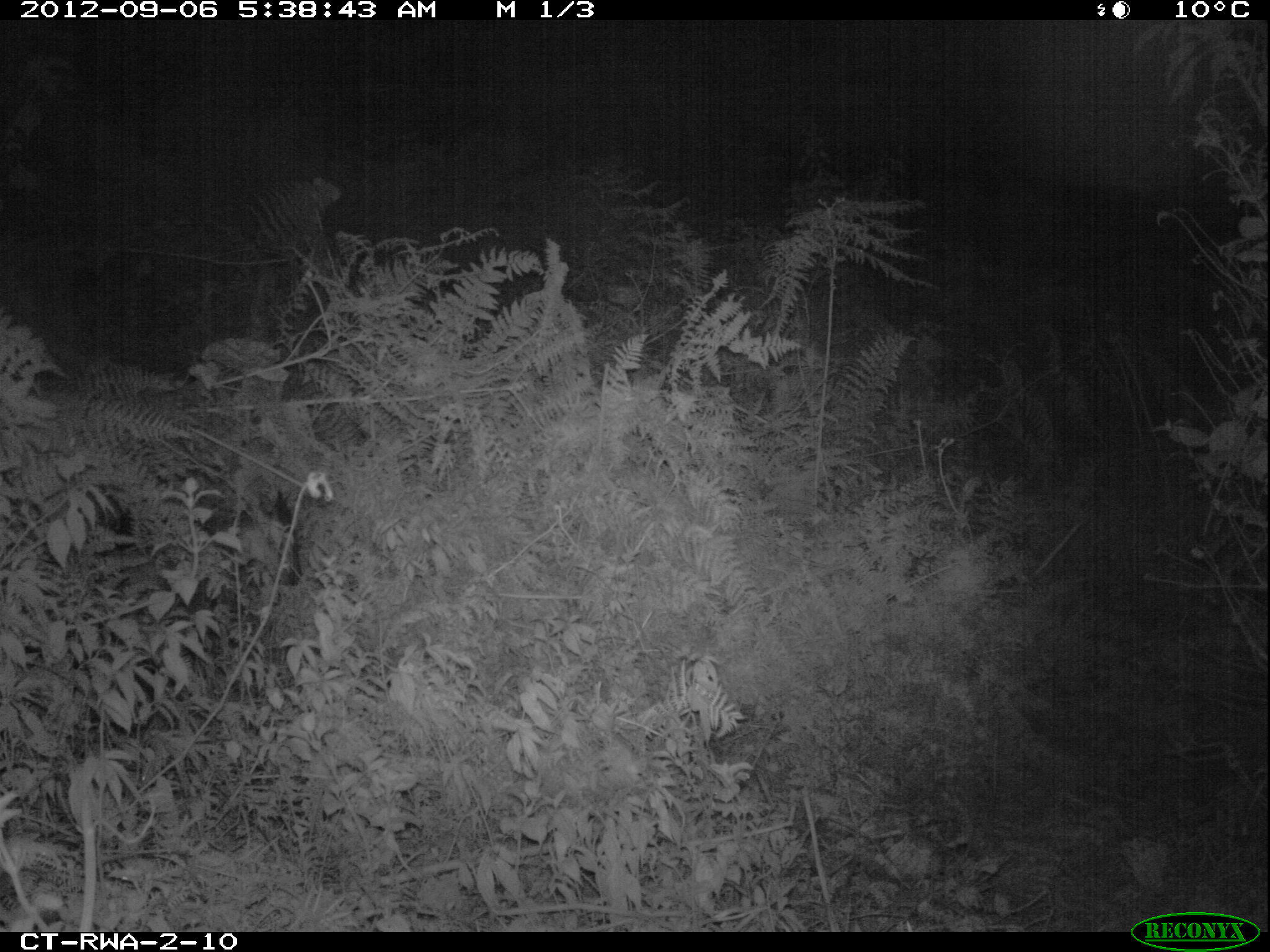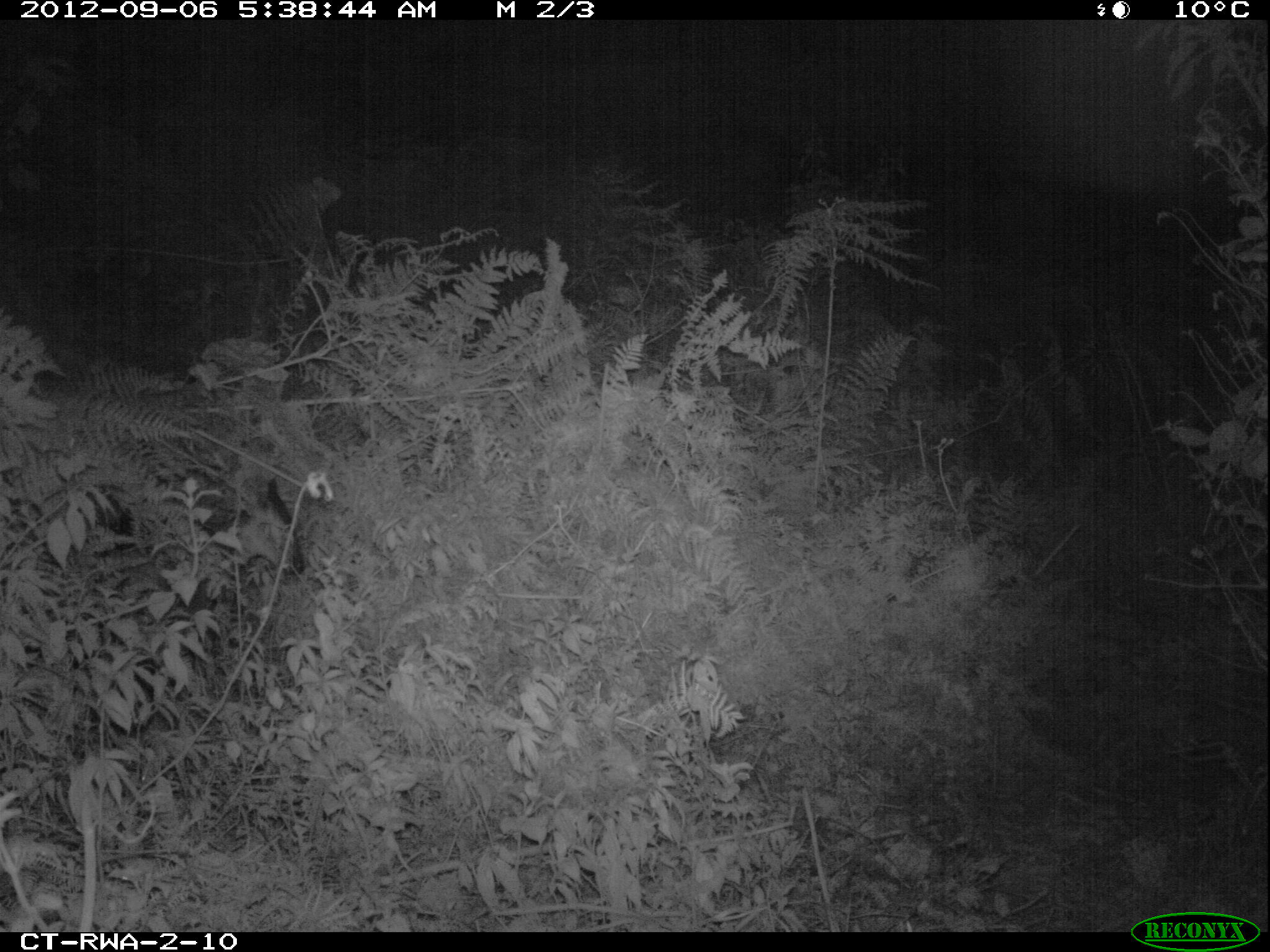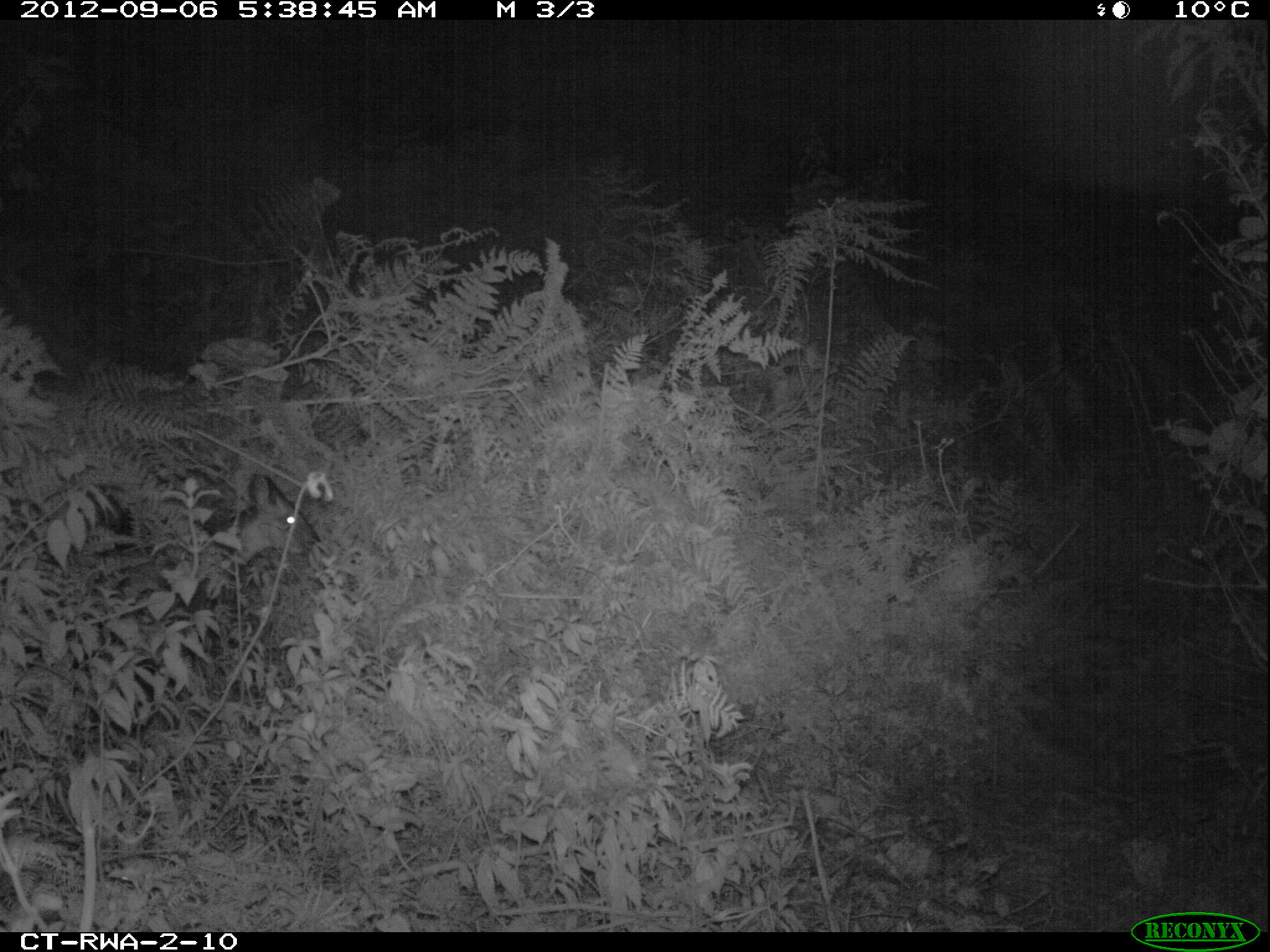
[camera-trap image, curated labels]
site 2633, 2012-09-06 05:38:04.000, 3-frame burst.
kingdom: Animalia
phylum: Chordata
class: Mammalia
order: Artiodactyla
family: Bovidae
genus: Cephalophus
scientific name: Cephalophus nigrifrons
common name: black-fronted duiker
Cephalophus nigrifrons (black-fronted duiker), count 1.